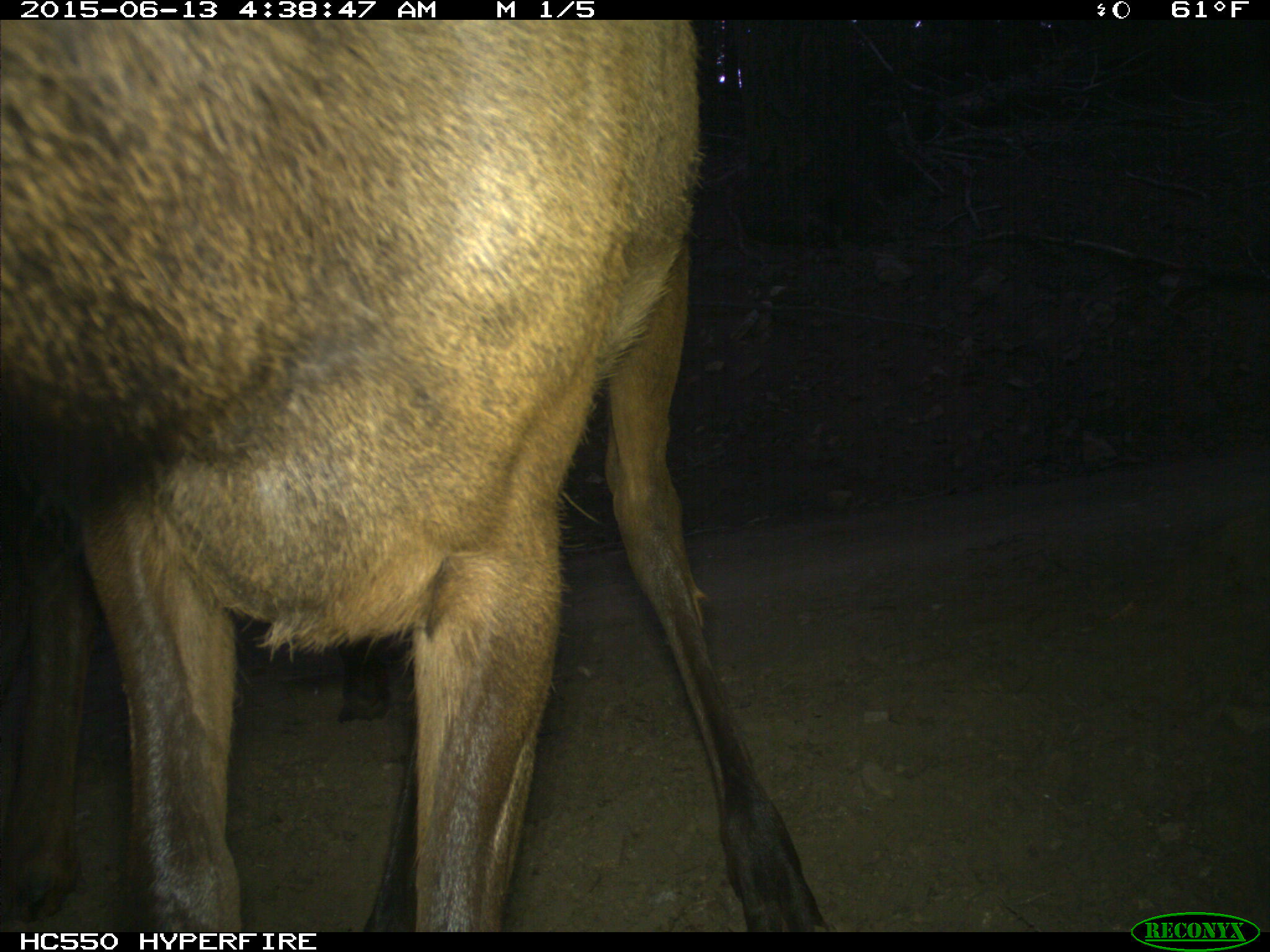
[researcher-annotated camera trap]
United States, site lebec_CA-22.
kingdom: Animalia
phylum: Chordata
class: Mammalia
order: Artiodactyla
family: Cervidae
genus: Cervus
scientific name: Cervus canadensis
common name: elk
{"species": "Cervus canadensis (elk)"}